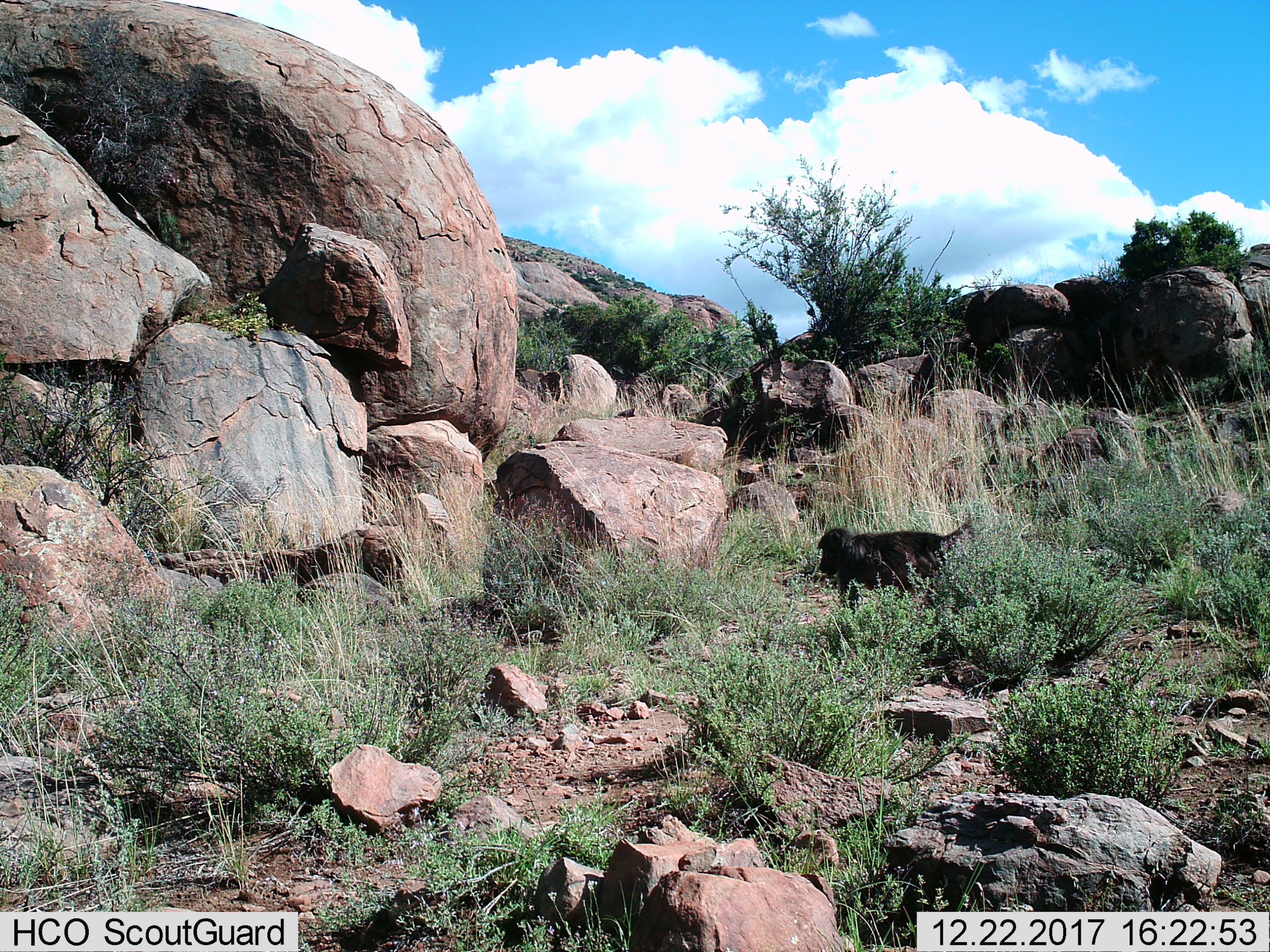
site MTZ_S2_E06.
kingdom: Animalia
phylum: Chordata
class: Mammalia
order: Primates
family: Cercopithecidae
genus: Papio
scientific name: Papio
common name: baboon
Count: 1.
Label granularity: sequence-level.